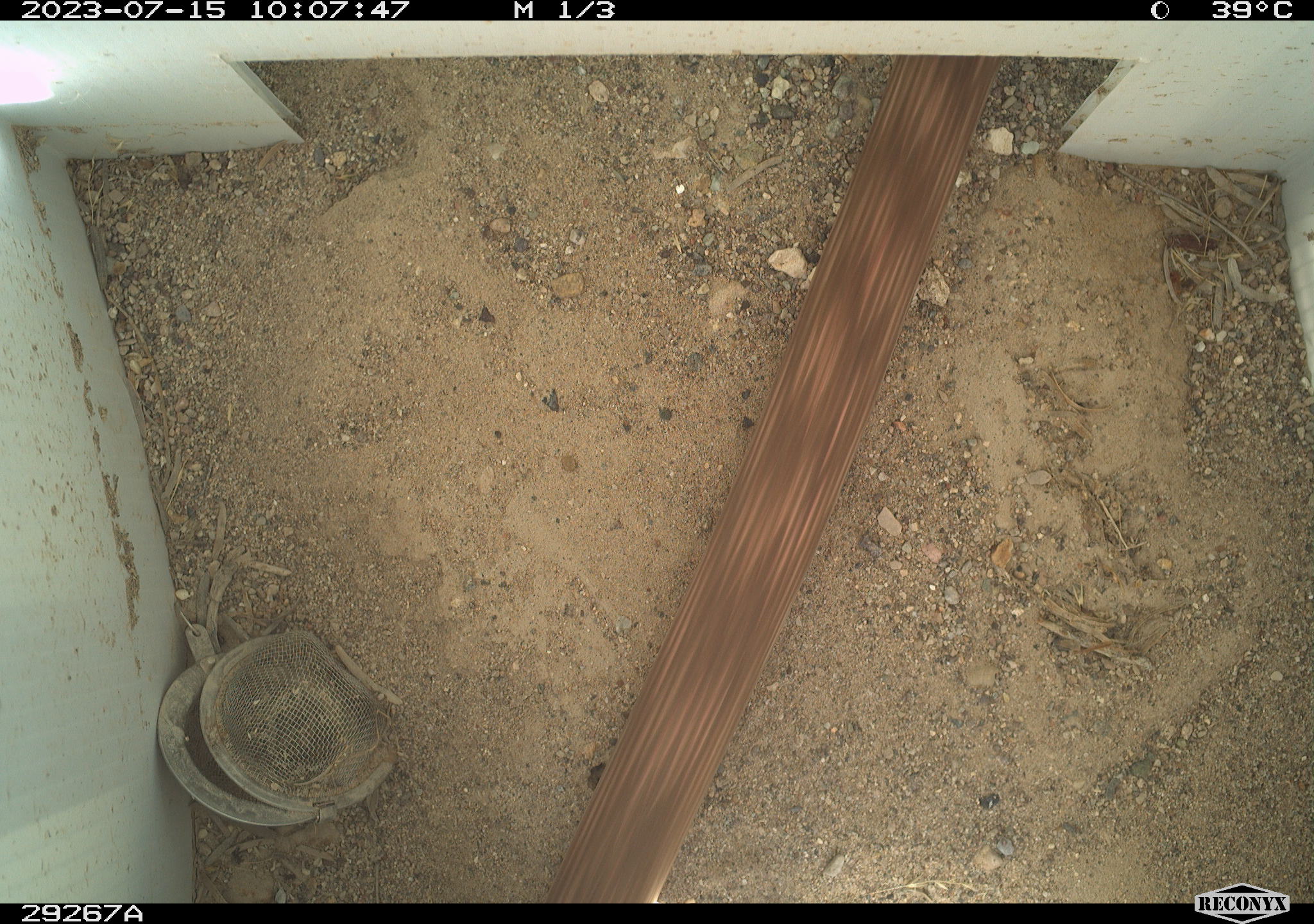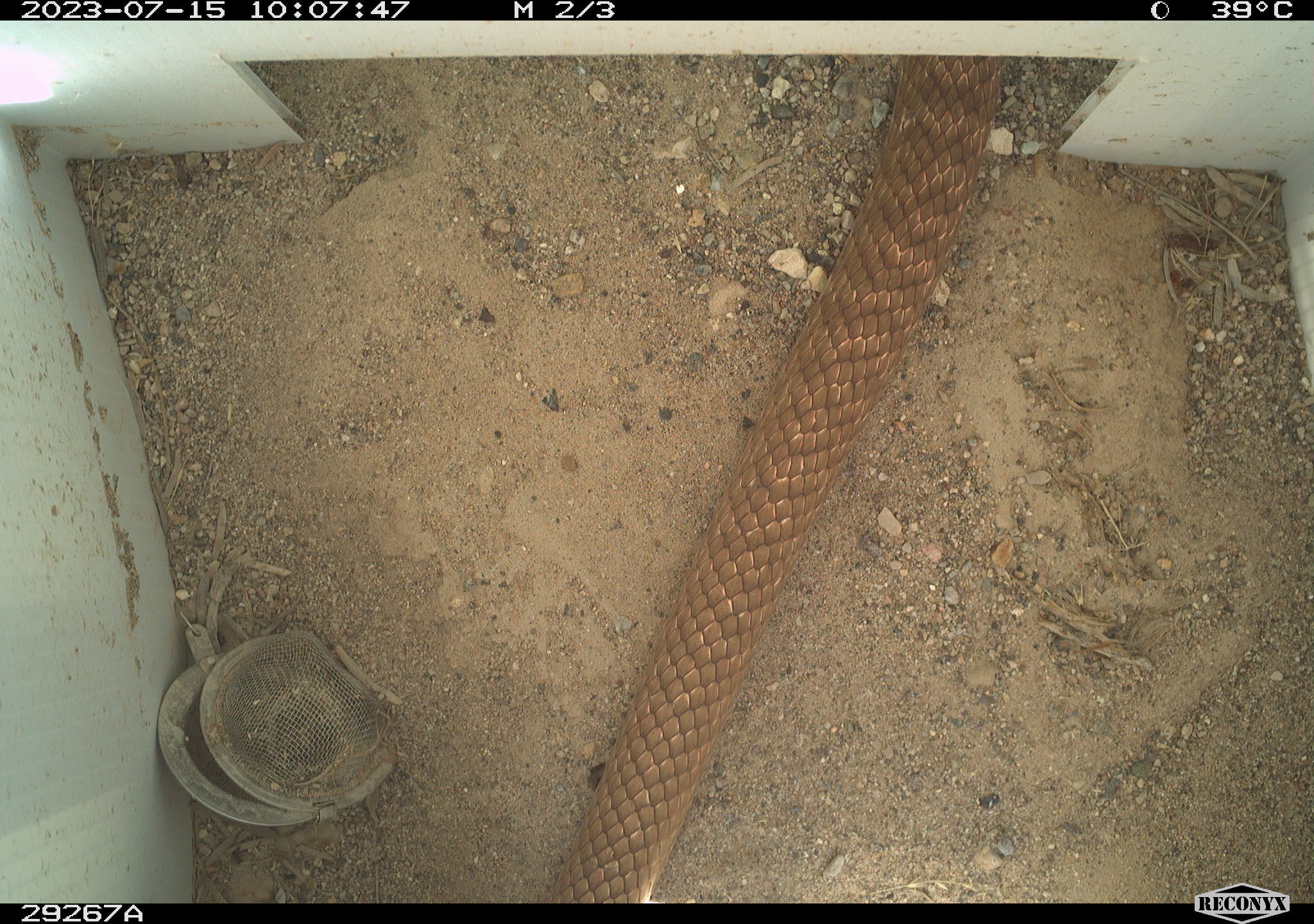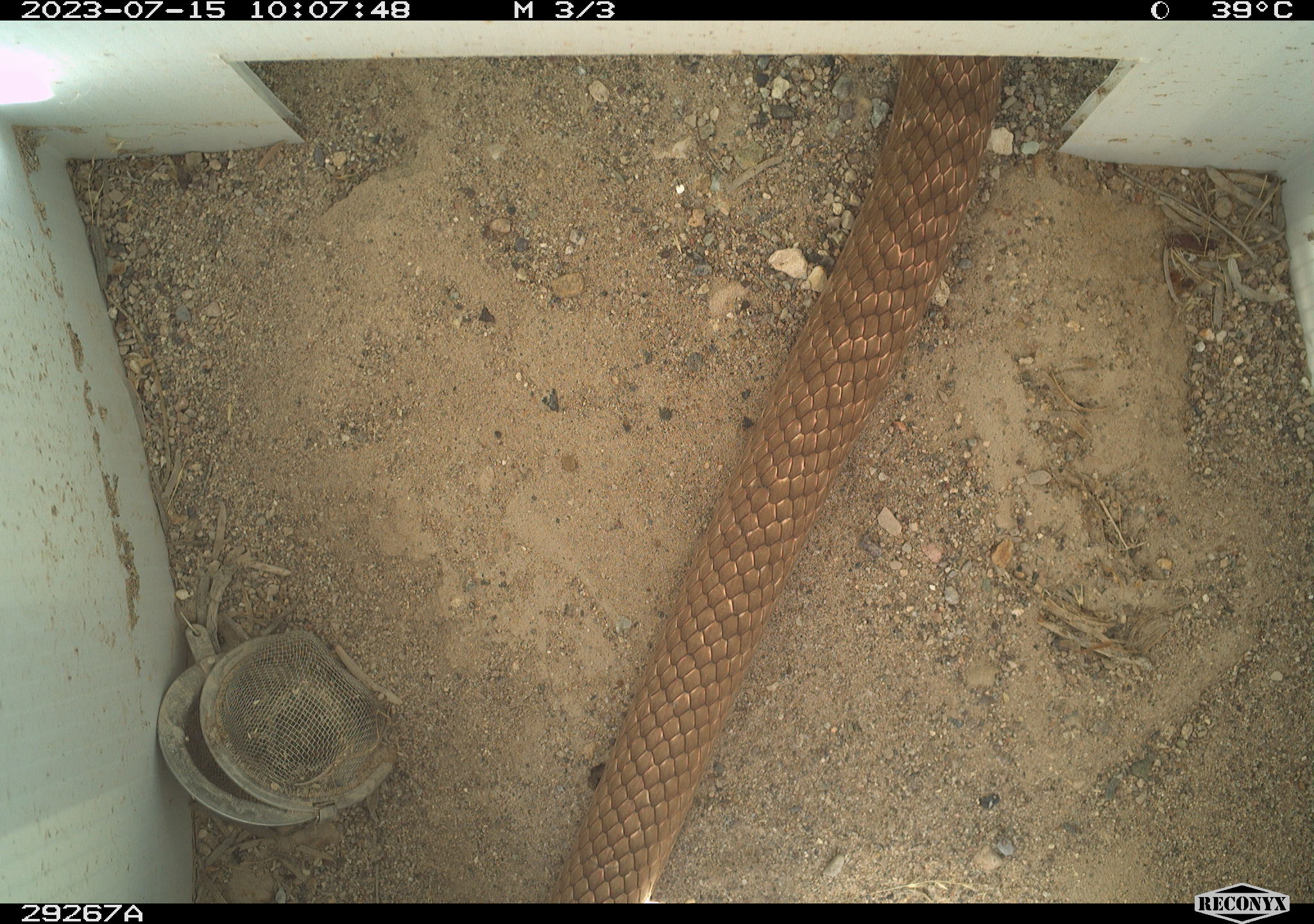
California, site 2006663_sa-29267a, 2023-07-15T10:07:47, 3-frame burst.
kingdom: Animalia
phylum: Chordata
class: Reptilia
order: Squamata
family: Colubridae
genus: Masticophis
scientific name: Masticophis flagellum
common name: coachwhip